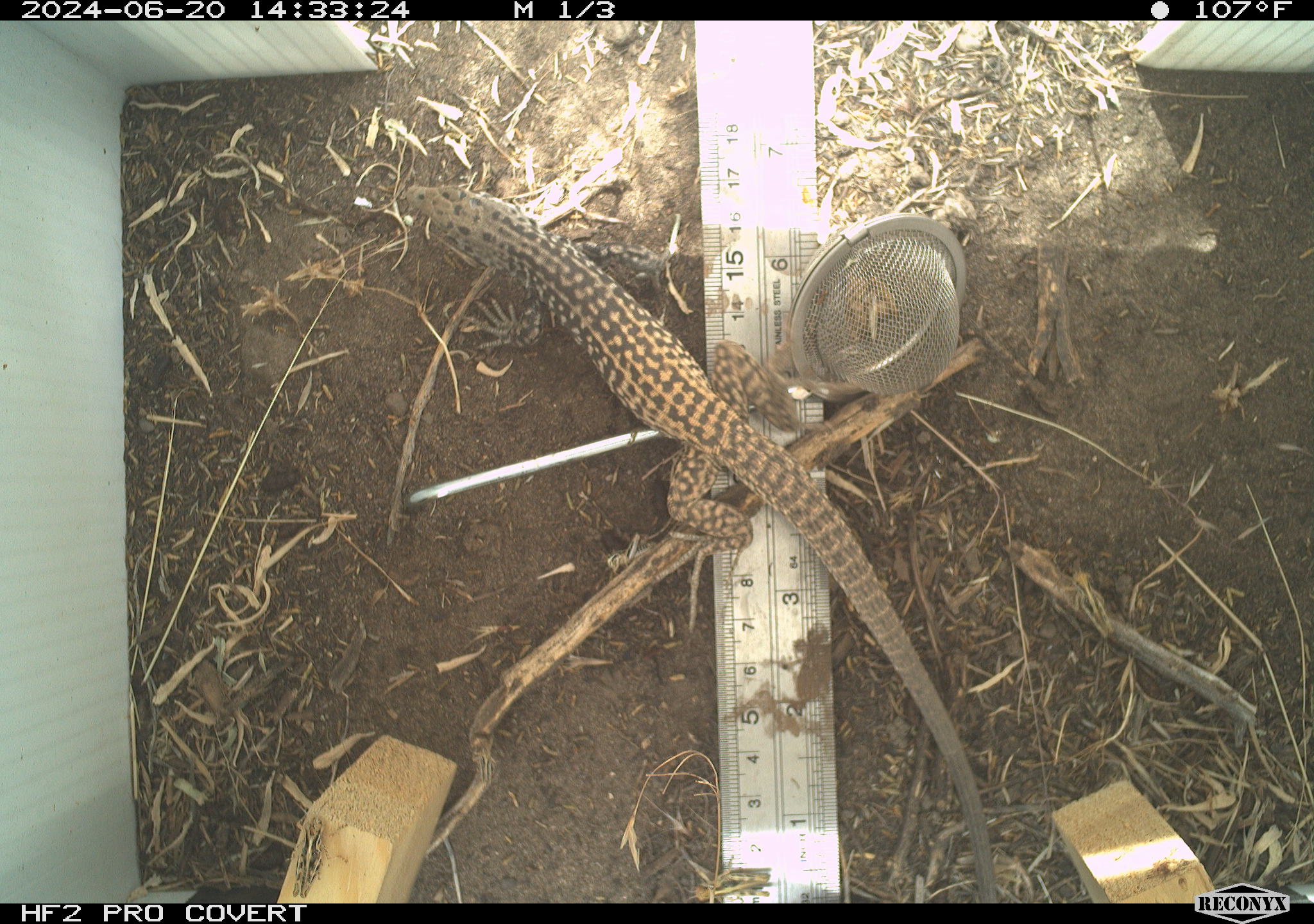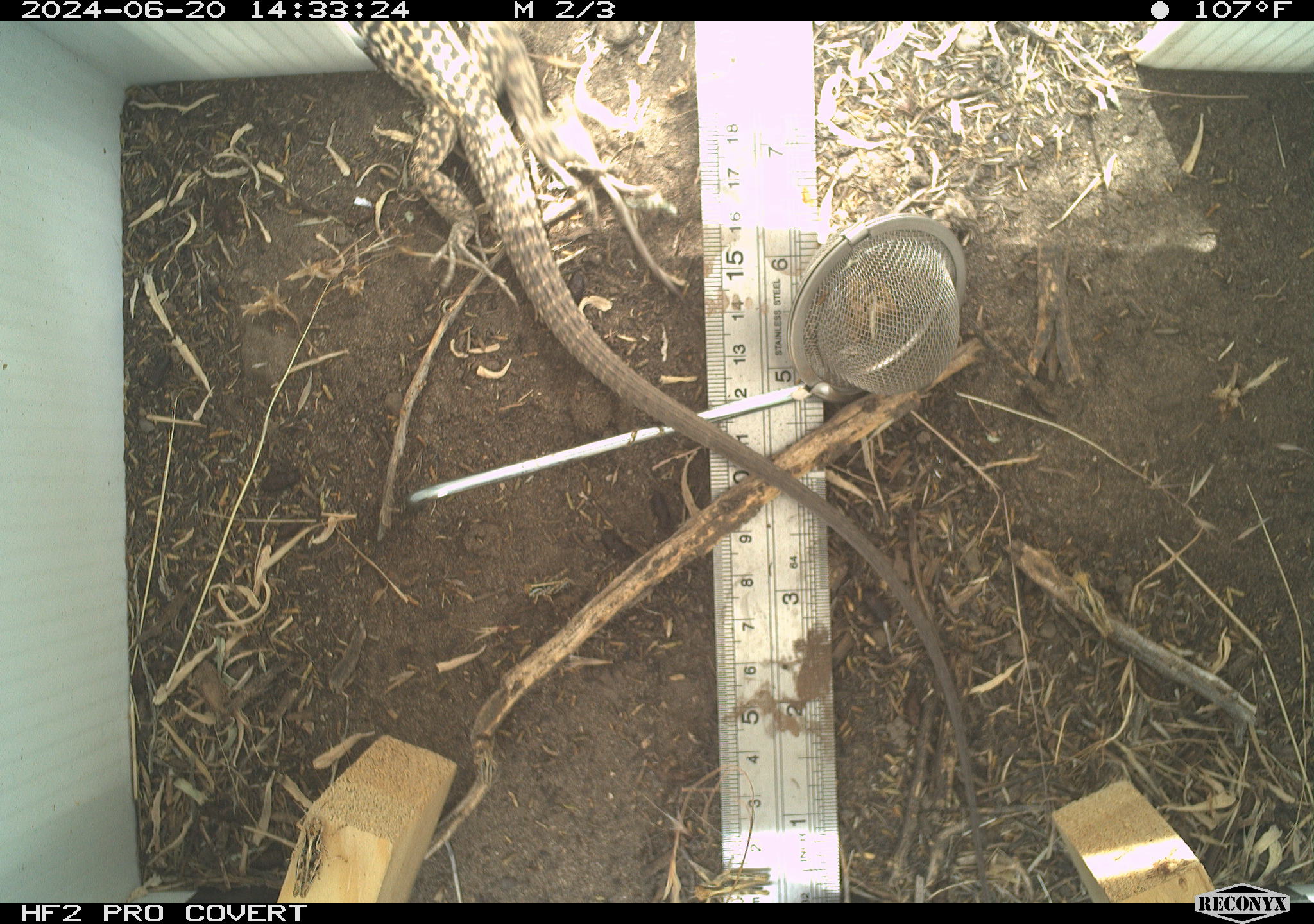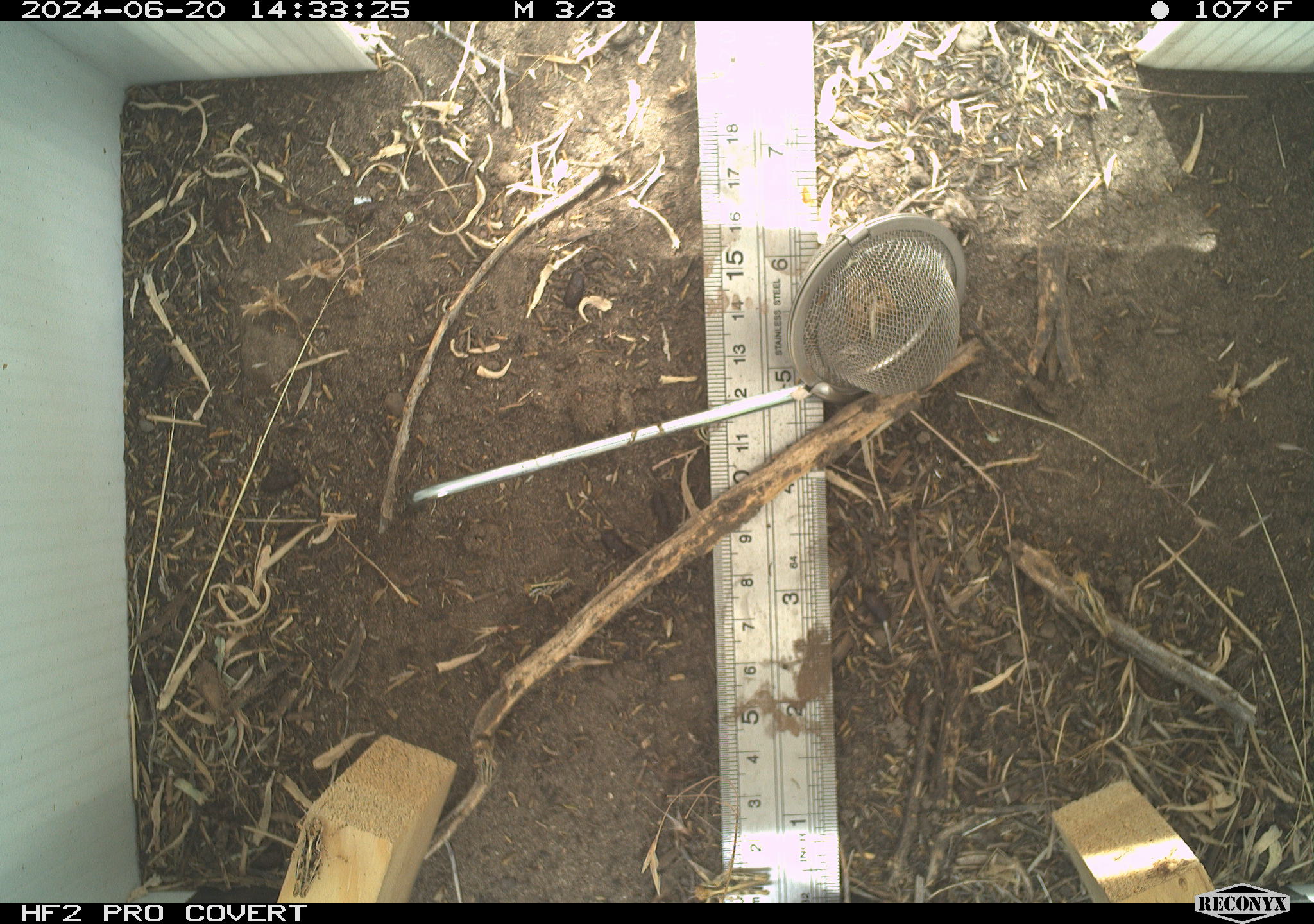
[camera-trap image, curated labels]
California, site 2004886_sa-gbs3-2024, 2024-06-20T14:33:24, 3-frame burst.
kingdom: Animalia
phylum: Chordata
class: Reptilia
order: Squamata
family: Teiidae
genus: Aspidoscelis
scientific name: Aspidoscelis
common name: whiptail lizards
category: aspidoscelis species